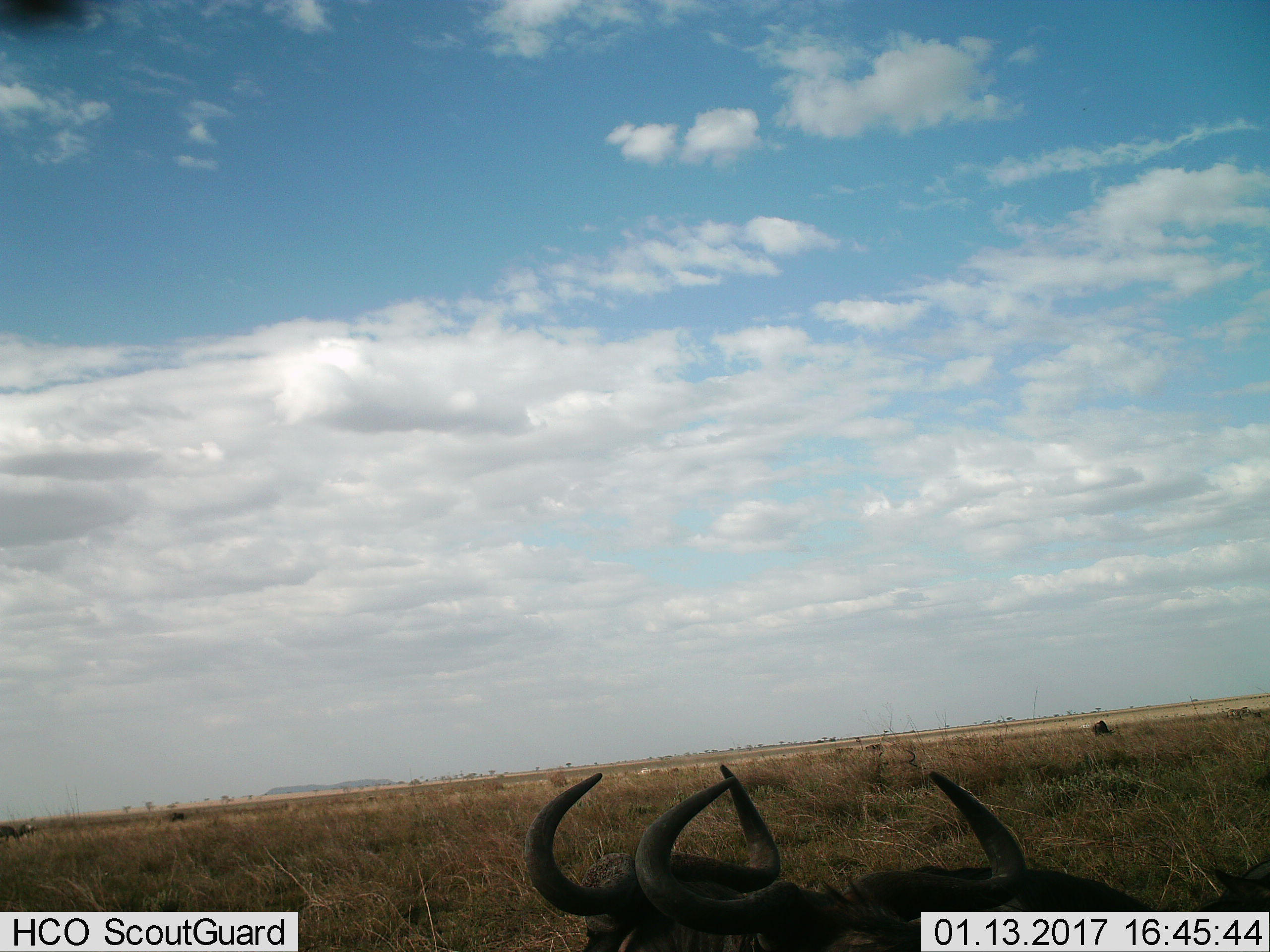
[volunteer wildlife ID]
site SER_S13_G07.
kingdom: Animalia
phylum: Chordata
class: Mammalia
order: Artiodactyla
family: Bovidae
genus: Connochaetes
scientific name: Connochaetes taurinus taurinus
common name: blue wildebeest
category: wildebeestblue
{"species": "wildebeestblue (blue wildebeest) (Connochaetes taurinus taurinus)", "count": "8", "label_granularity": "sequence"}